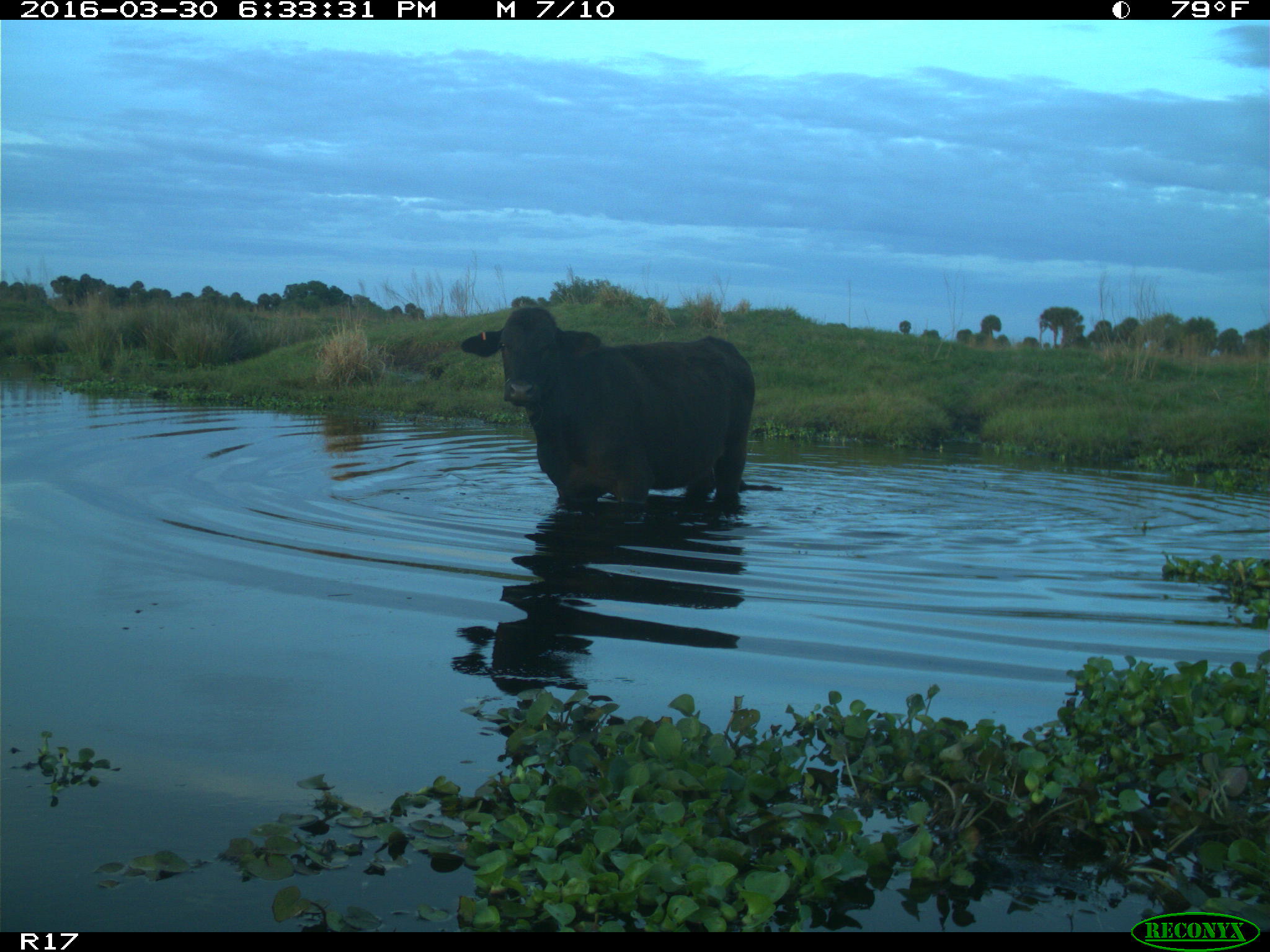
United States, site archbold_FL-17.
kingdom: Animalia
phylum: Chordata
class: Mammalia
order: Artiodactyla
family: Bovidae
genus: Bos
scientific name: Bos taurus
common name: domestic cow